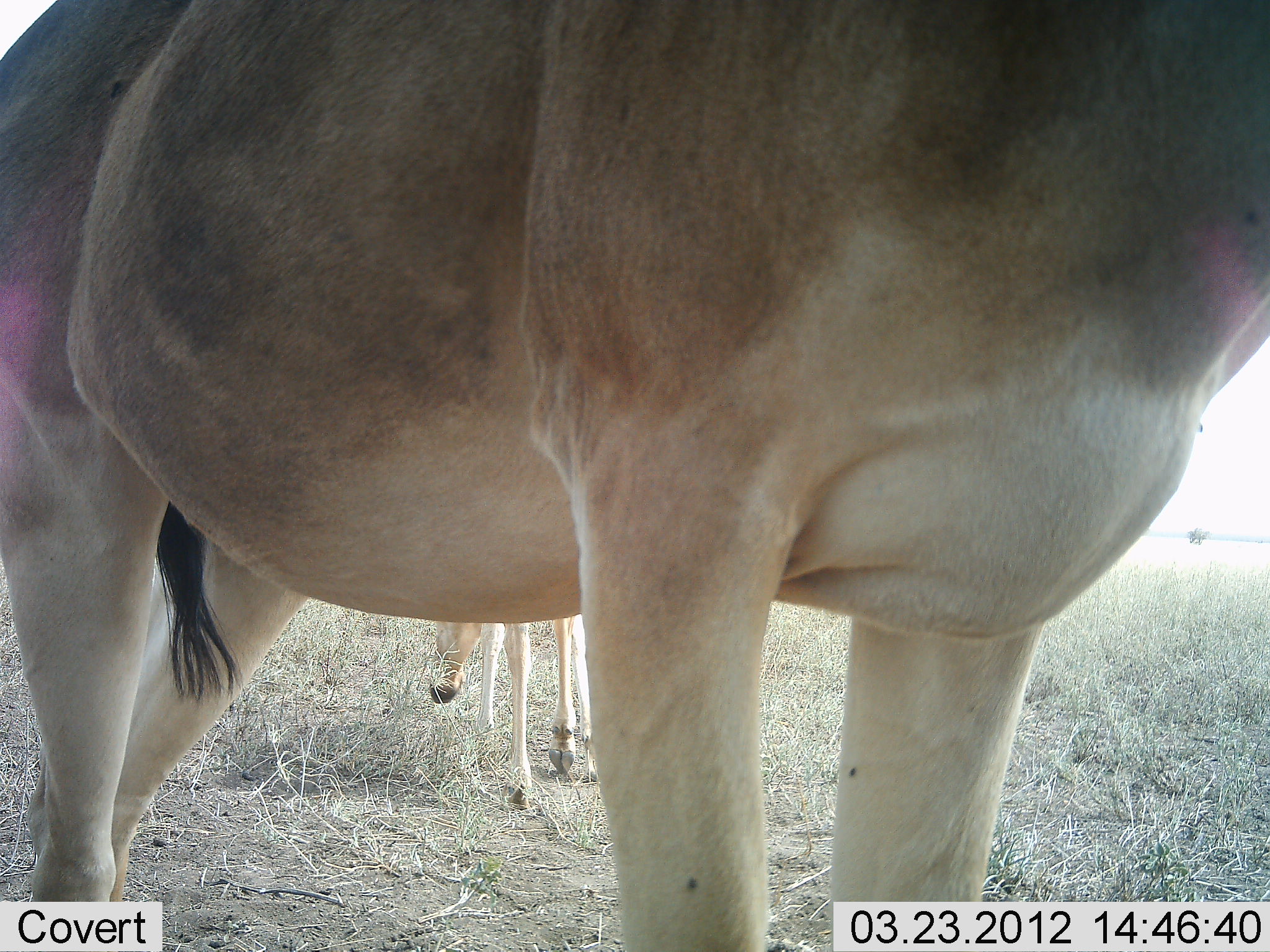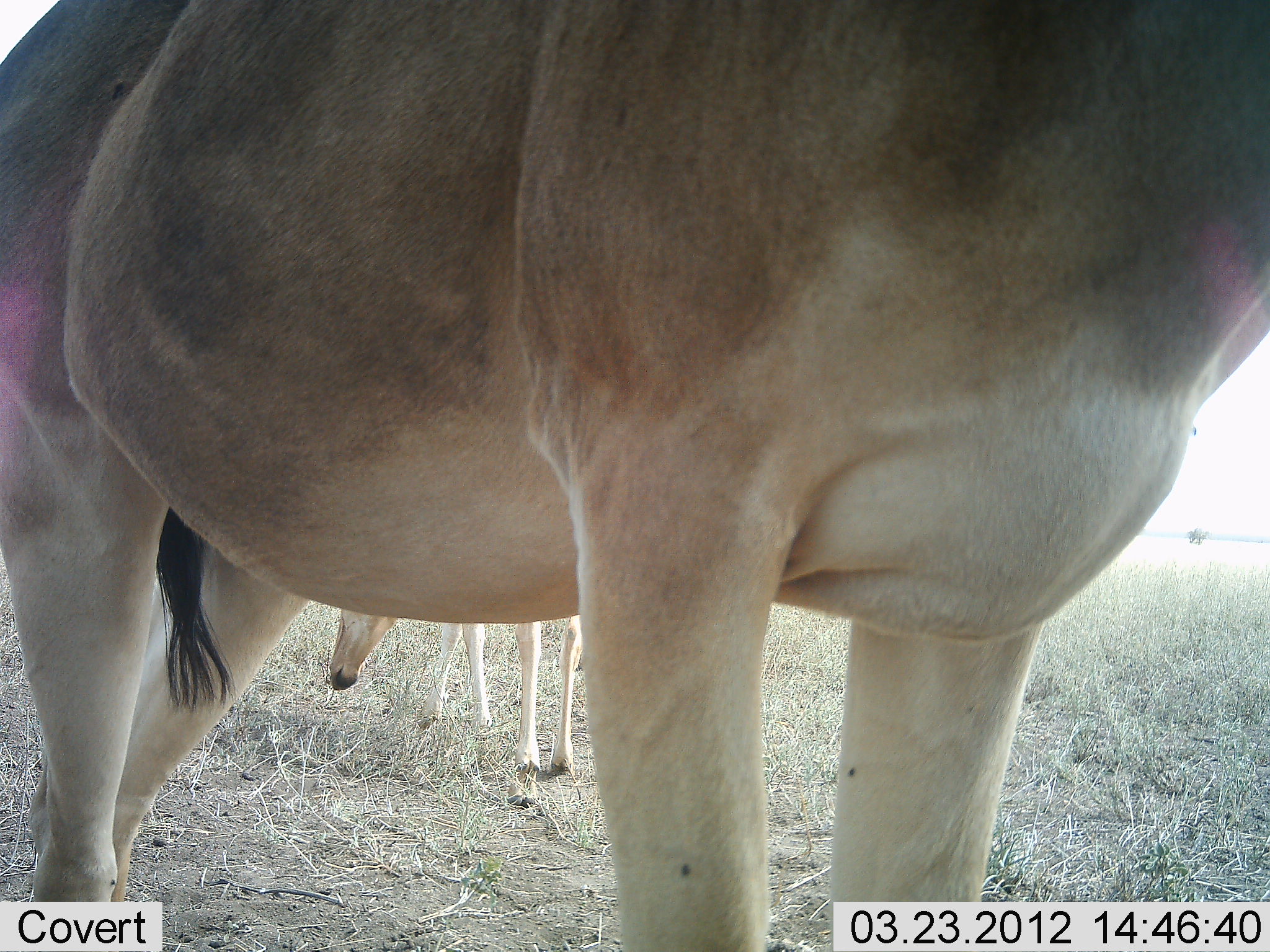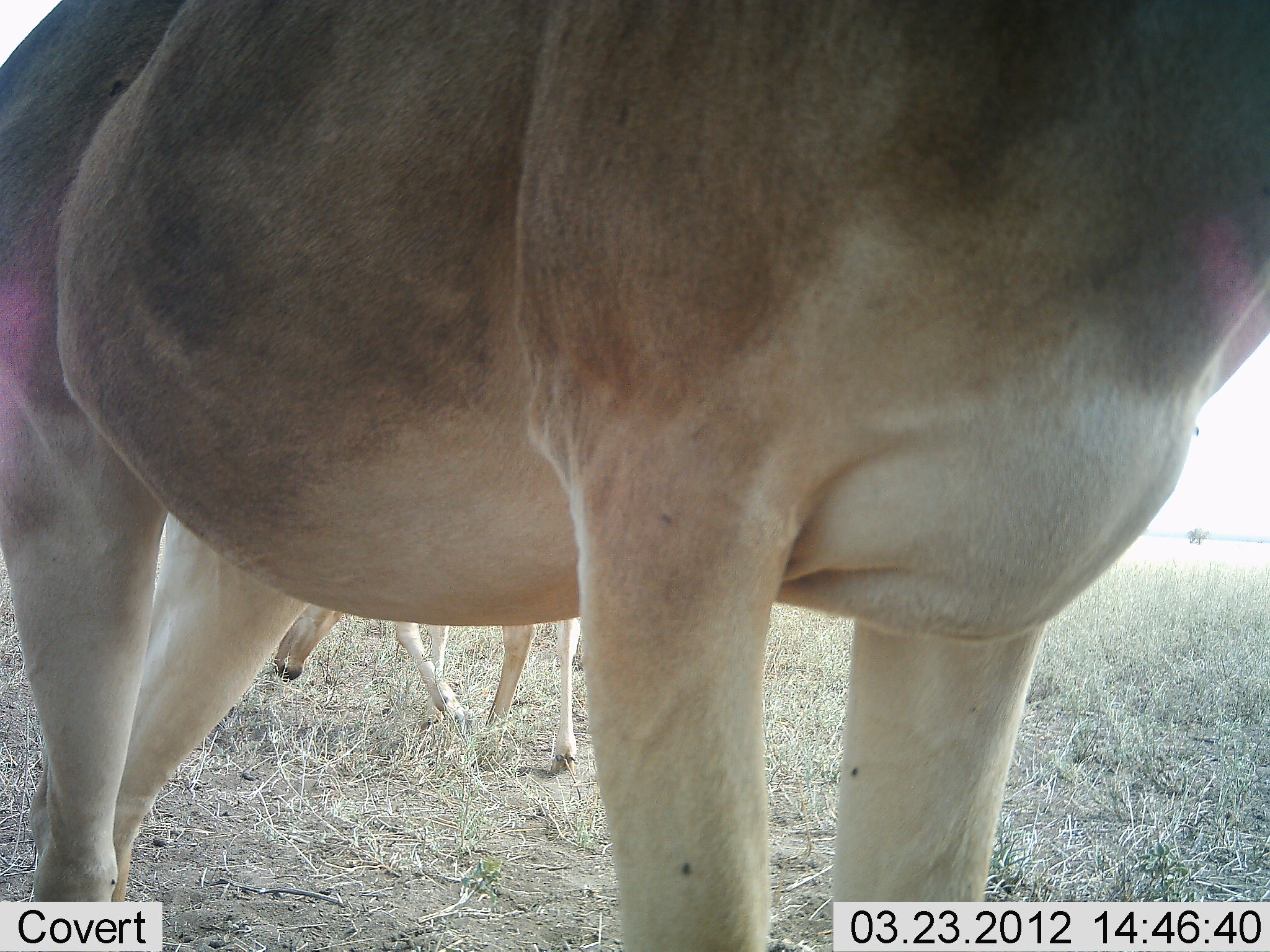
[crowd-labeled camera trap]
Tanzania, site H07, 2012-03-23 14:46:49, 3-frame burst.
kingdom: Animalia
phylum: Chordata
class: Mammalia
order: Artiodactyla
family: Bovidae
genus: Alcelaphus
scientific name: Alcelaphus buselaphus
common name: hartebeest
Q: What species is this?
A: Hartebeest (Alcelaphus buselaphus).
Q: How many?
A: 2.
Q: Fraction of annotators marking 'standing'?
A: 92%.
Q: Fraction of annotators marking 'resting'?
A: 0%.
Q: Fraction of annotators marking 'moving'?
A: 8%.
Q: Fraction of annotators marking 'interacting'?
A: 0%.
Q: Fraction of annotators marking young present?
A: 50%.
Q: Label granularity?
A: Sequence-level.